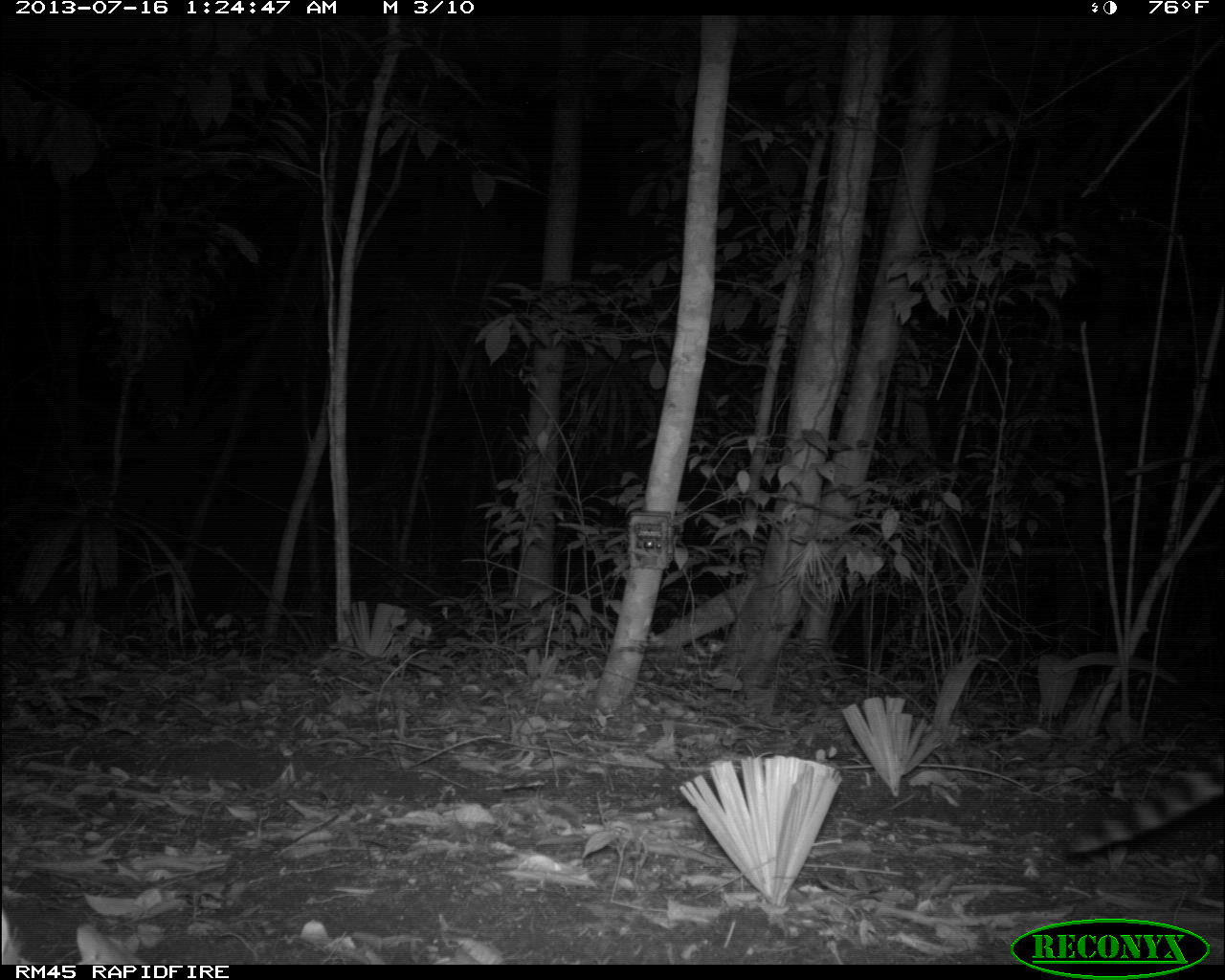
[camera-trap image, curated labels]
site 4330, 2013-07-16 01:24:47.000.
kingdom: Animalia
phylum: Chordata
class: Mammalia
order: Carnivora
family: Felidae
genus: Leopardus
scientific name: Leopardus pardalis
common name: ocelot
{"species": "Leopardus pardalis (ocelot)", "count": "1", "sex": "female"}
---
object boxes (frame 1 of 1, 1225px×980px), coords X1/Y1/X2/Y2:
leopardus pardalis: 1062/750/1225/854